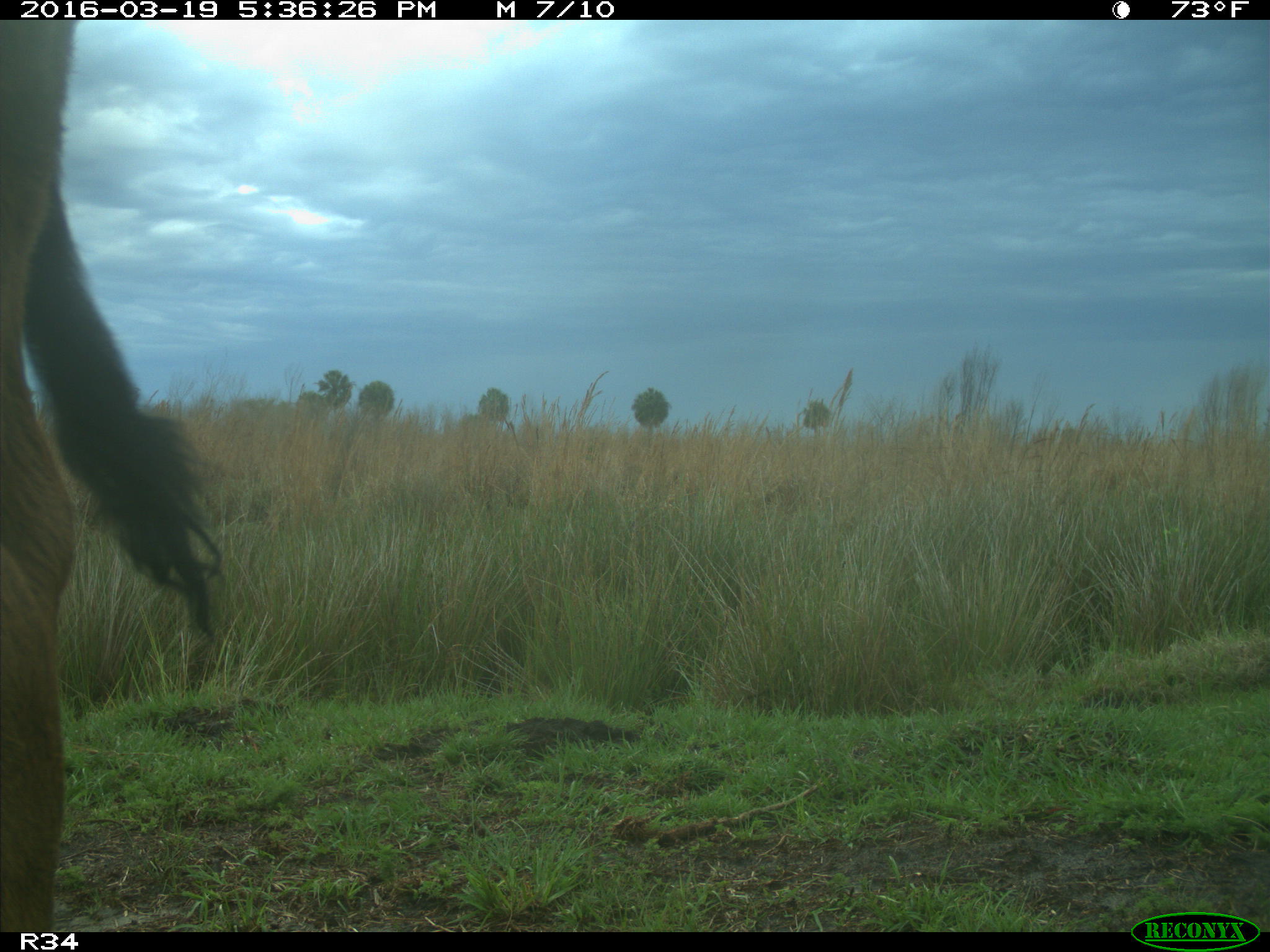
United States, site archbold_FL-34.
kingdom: Animalia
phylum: Chordata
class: Mammalia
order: Artiodactyla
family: Bovidae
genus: Bos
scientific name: Bos taurus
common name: domestic cow